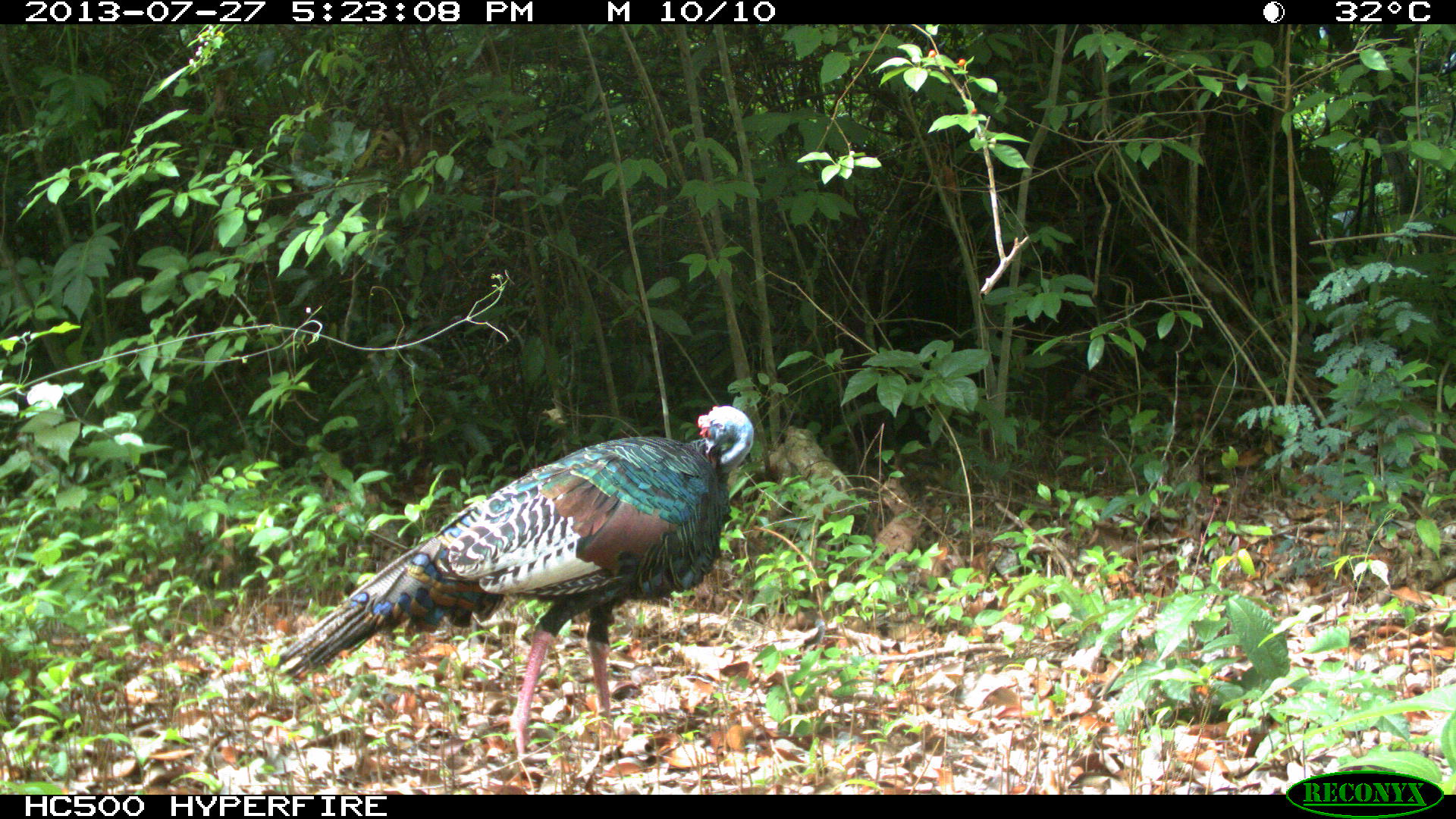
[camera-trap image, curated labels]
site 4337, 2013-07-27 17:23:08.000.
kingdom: Animalia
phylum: Chordata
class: Aves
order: Galliformes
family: Phasianidae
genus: Meleagris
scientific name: Meleagris ocellata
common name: ocellated turkey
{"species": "Meleagris ocellata (ocellated turkey)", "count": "1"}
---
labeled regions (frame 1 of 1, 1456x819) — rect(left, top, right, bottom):
meleagris ocellata: rect(266, 401, 755, 779)